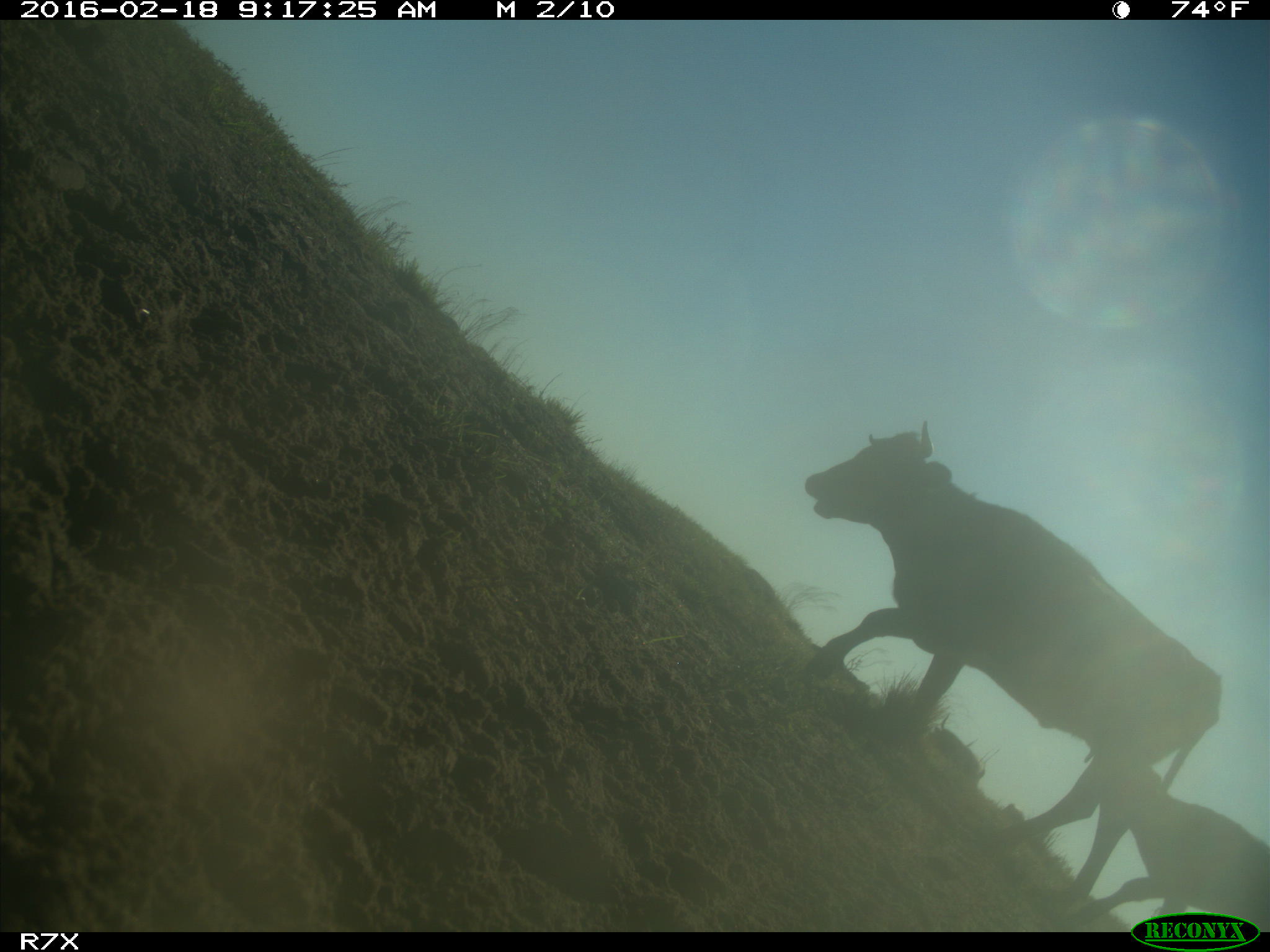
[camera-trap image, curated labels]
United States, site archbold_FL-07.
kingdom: Animalia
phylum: Chordata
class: Mammalia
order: Artiodactyla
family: Bovidae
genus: Bos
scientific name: Bos taurus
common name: domestic cow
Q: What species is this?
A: Bos taurus (domestic cow).